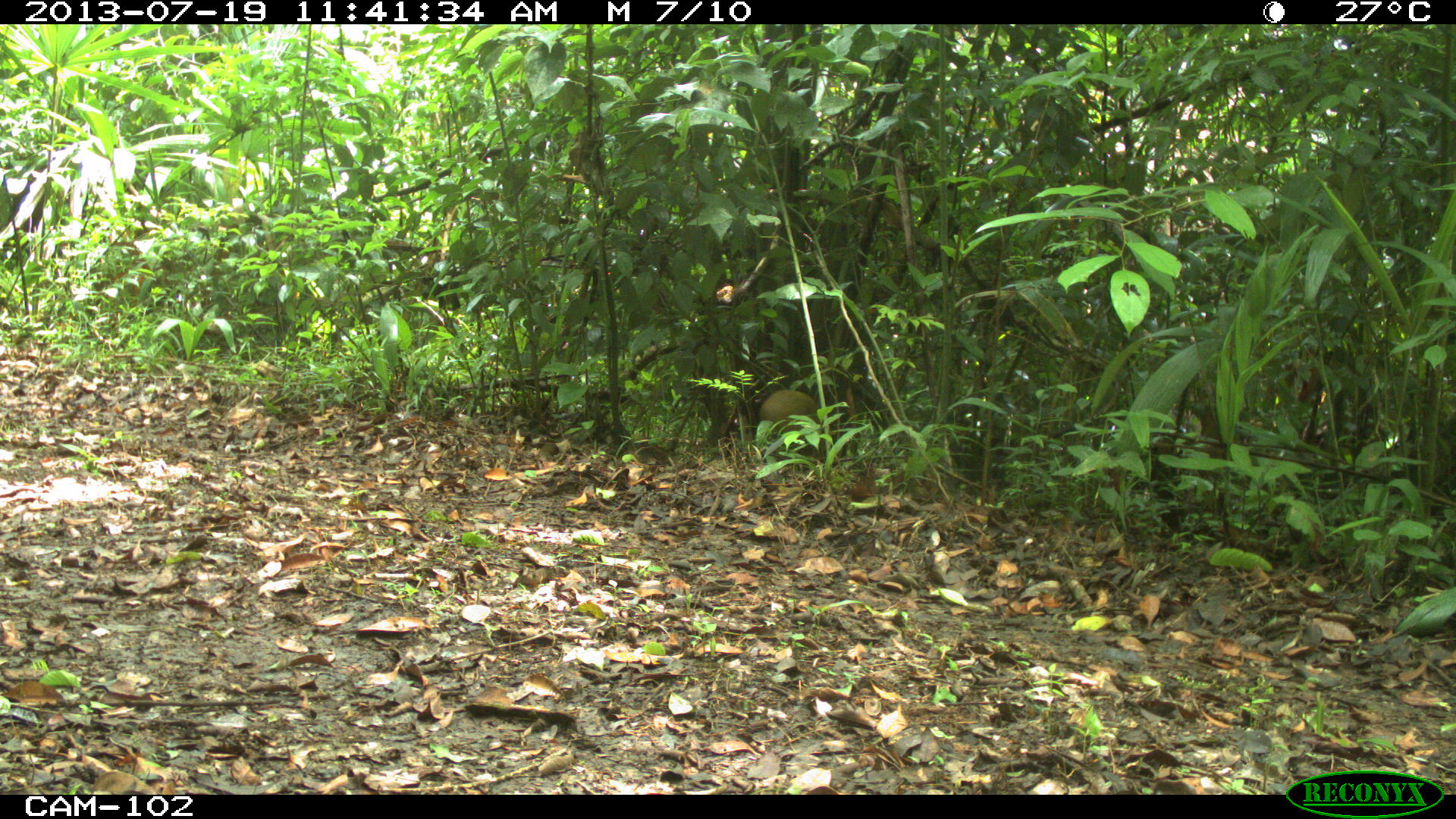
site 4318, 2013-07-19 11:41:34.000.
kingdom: Animalia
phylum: Chordata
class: Mammalia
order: Rodentia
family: Dasyproctidae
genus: Dasyprocta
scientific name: Dasyprocta punctata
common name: central american agouti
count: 1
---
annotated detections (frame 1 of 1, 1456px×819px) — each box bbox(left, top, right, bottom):
dasyprocta punctata: bbox(756, 389, 826, 457)